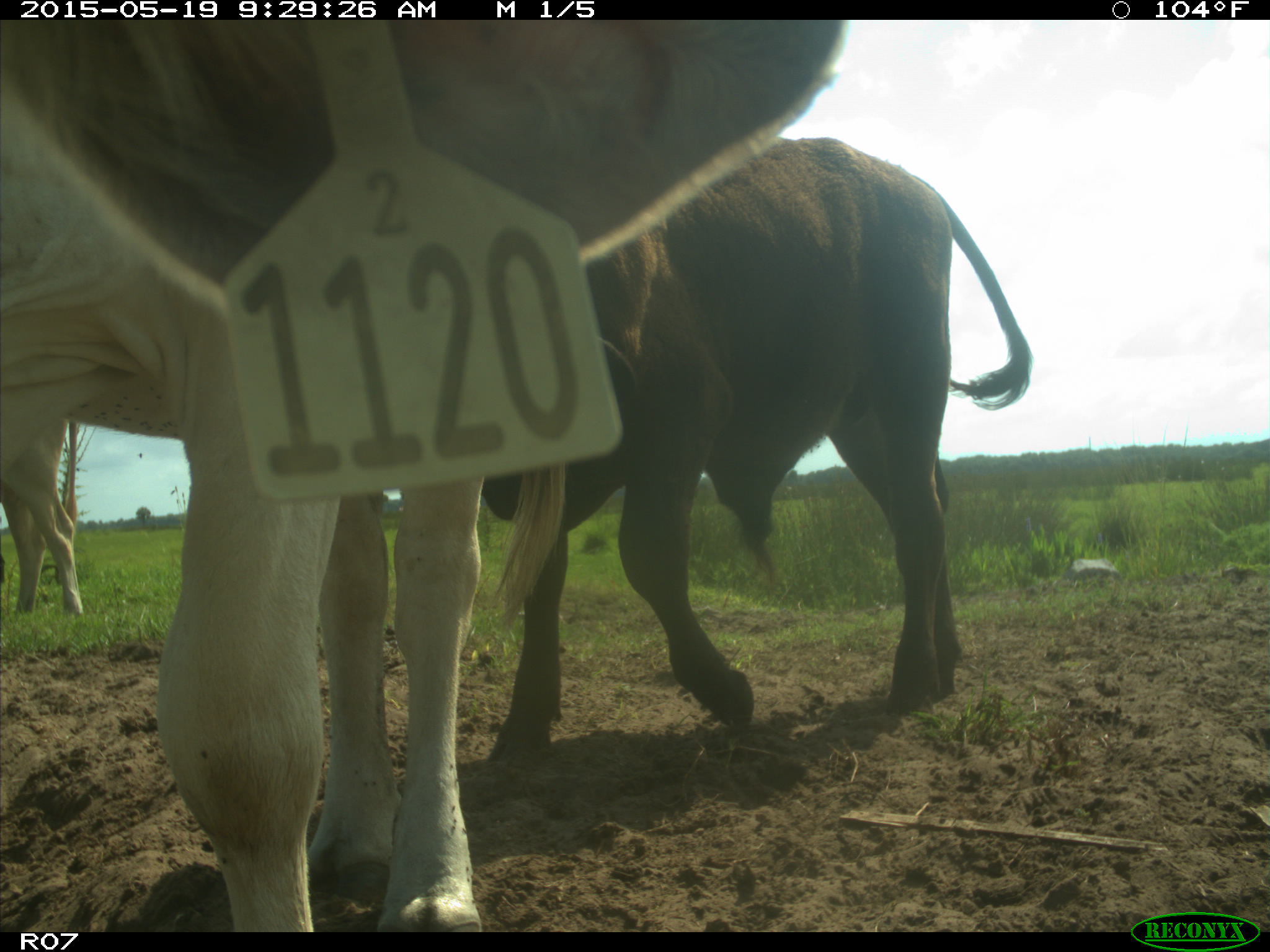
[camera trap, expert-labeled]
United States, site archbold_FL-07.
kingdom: Animalia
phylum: Chordata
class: Mammalia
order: Artiodactyla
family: Bovidae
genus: Bos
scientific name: Bos taurus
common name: domestic cow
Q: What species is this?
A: Bos taurus (domestic cow).